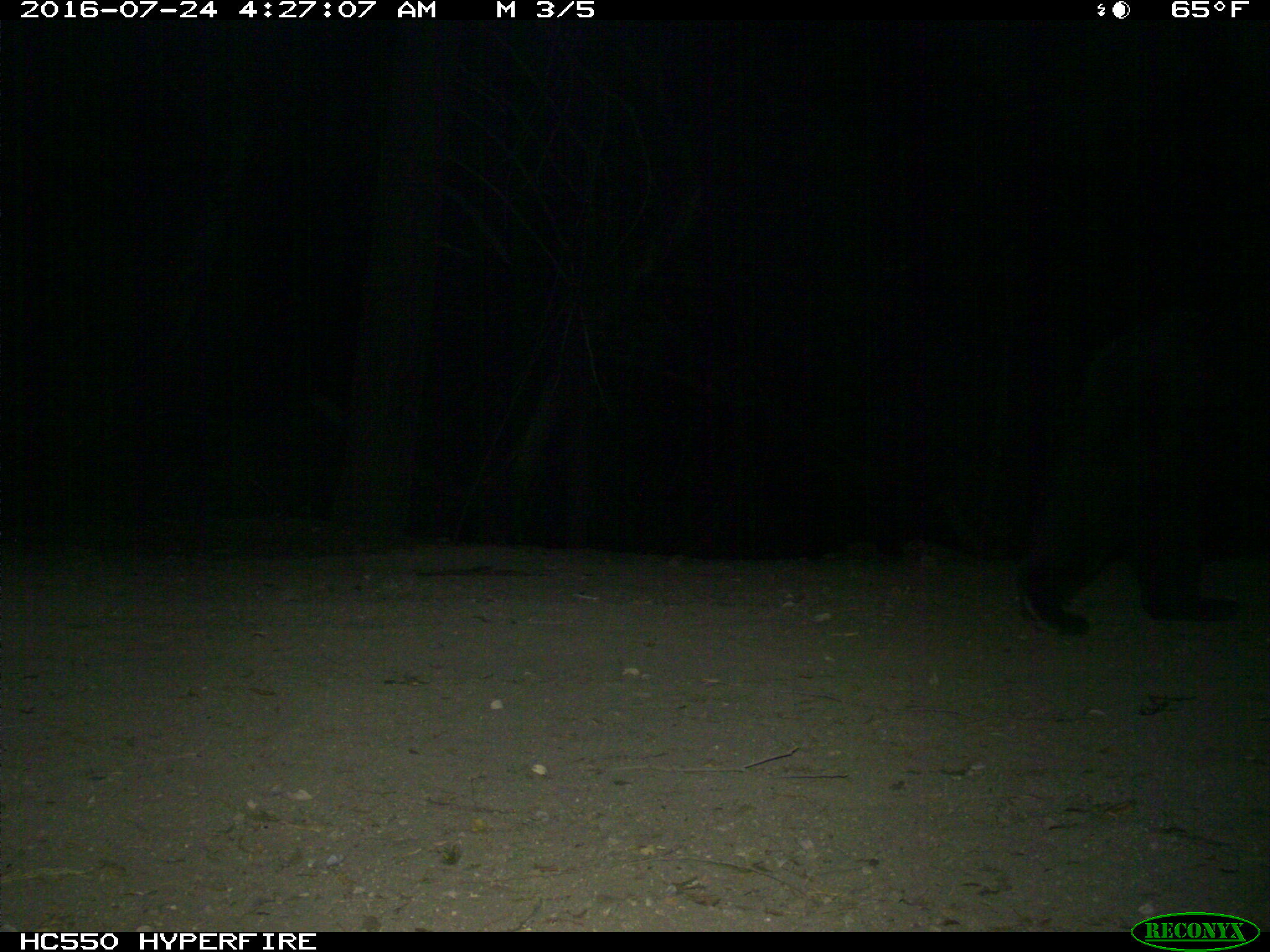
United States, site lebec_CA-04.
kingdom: Animalia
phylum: Chordata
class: Mammalia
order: Carnivora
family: Ursidae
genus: Ursus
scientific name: Ursus americanus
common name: american black bear